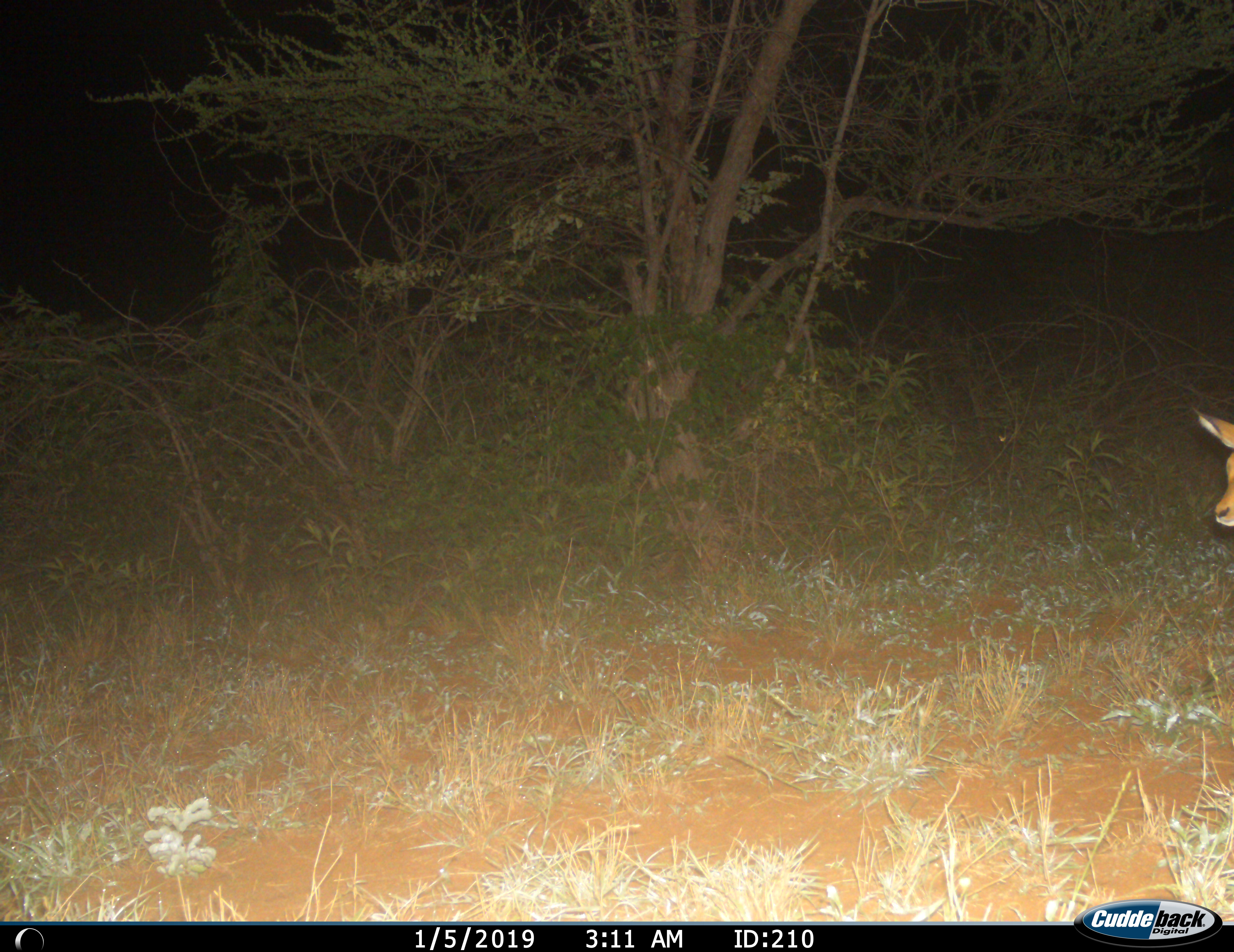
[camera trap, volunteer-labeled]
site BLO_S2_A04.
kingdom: Animalia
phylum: Chordata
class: Mammalia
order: Artiodactyla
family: Bovidae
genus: Aepyceros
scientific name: Aepyceros melampus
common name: impala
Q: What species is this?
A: Impala (Aepyceros melampus).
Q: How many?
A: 1.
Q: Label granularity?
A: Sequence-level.